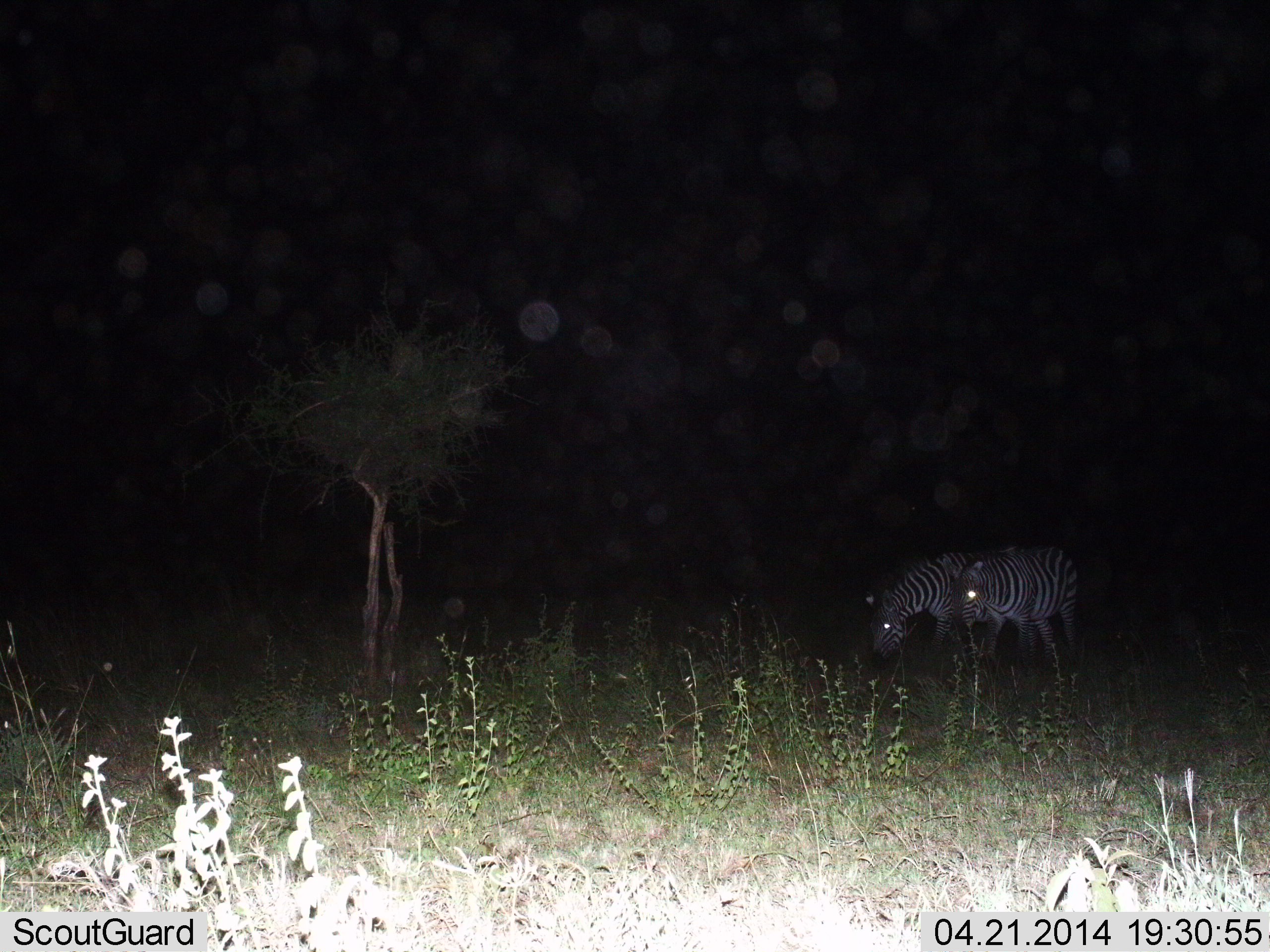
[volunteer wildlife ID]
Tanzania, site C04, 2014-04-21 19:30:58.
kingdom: Animalia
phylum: Chordata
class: Mammalia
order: Perissodactyla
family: Equidae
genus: Equus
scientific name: Equus quagga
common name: plains zebra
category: zebra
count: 2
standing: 56%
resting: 0%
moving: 15%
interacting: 0%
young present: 8%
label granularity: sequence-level